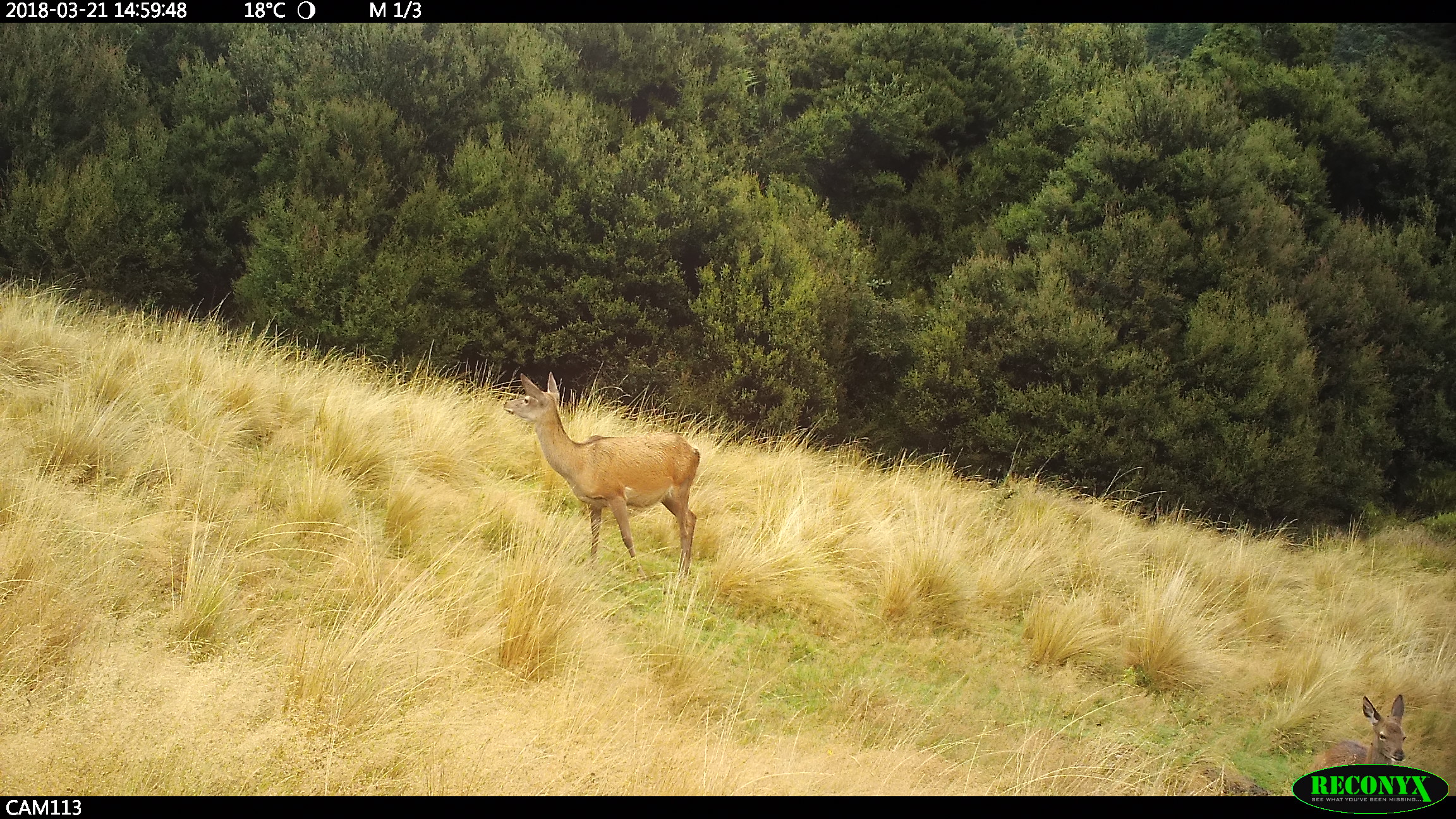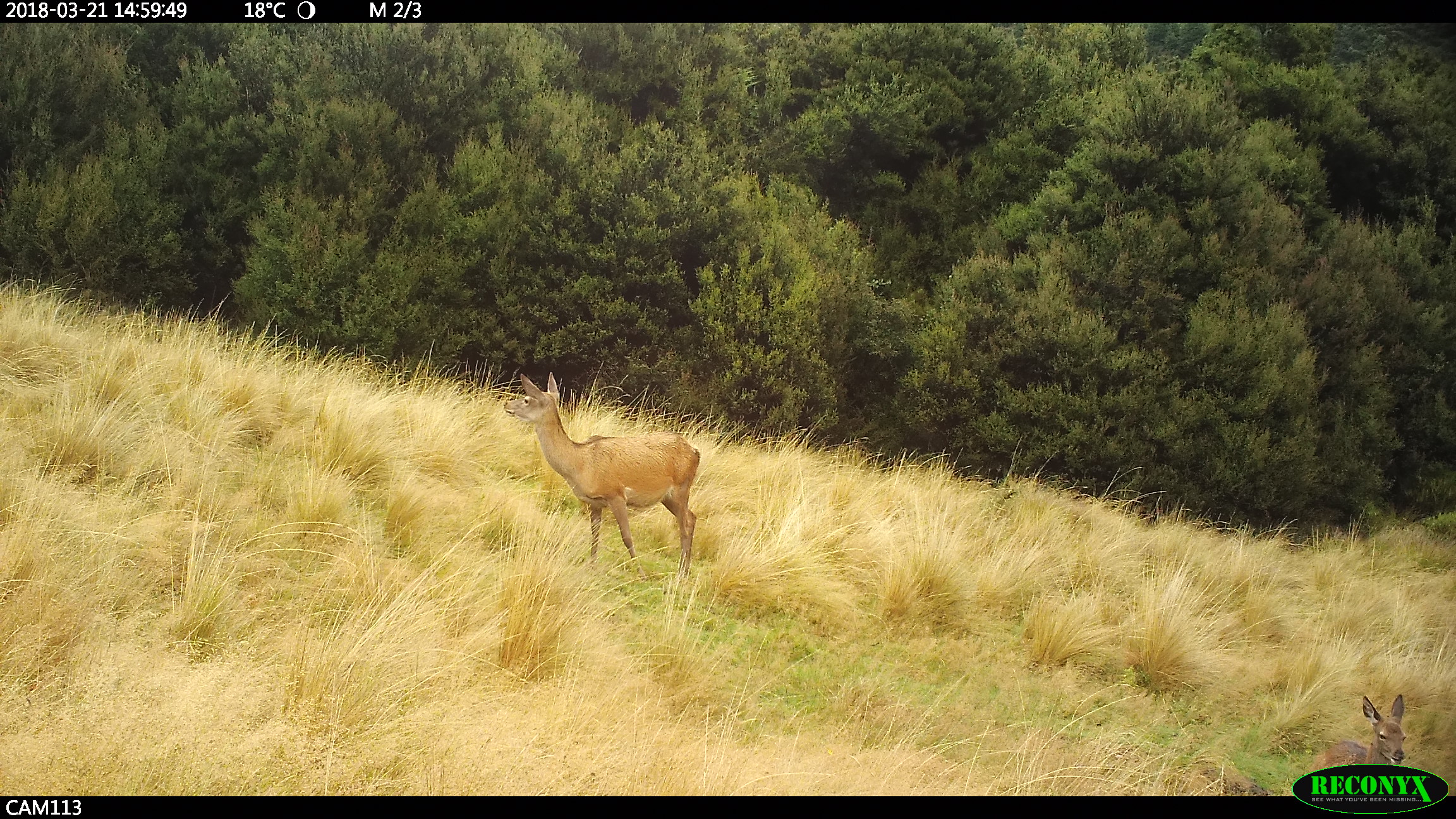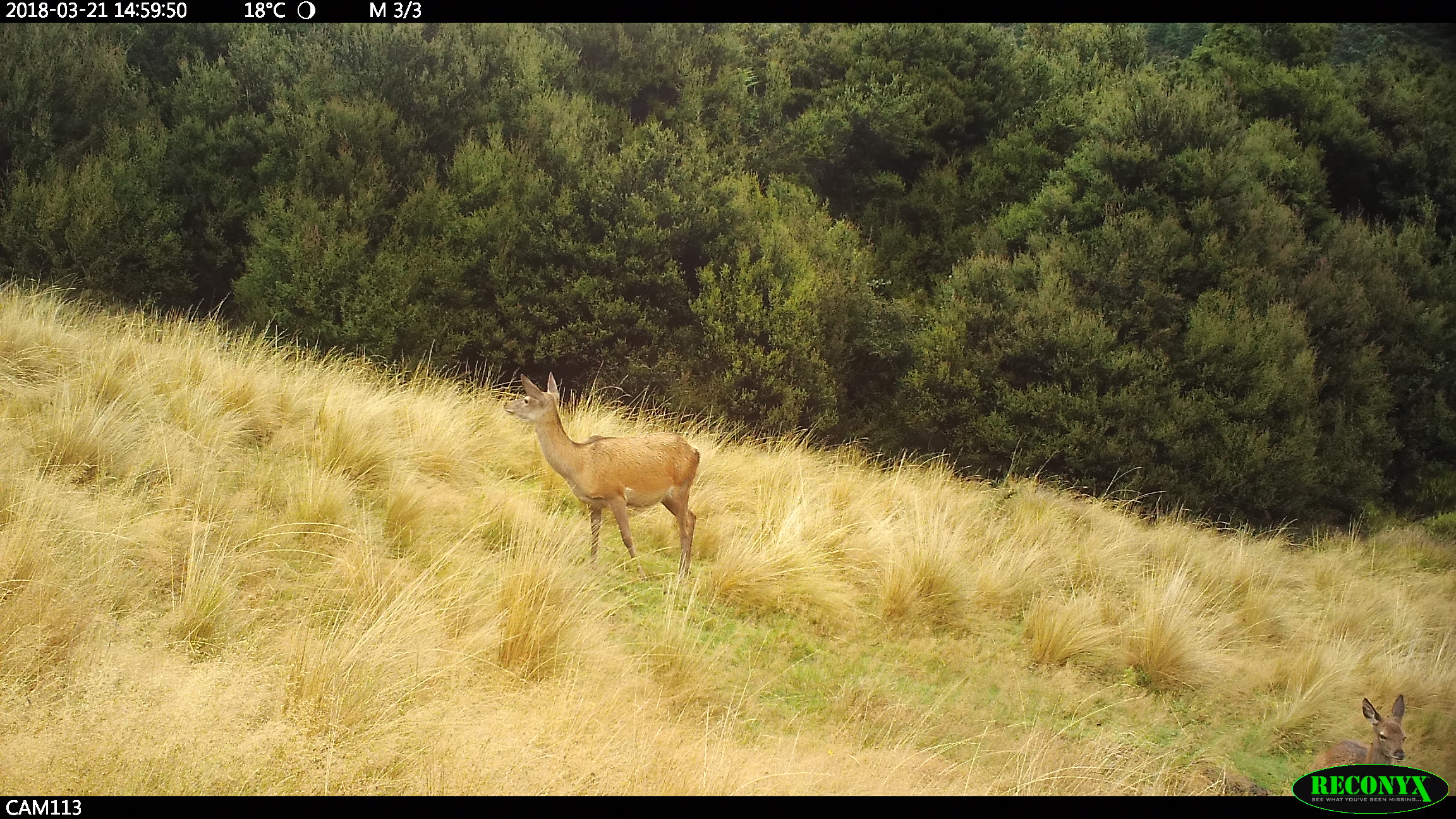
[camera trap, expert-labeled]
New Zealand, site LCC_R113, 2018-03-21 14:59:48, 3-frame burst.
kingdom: Animalia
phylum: Chordata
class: Mammalia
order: Artiodactyla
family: Cervidae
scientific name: Cervidae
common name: deer